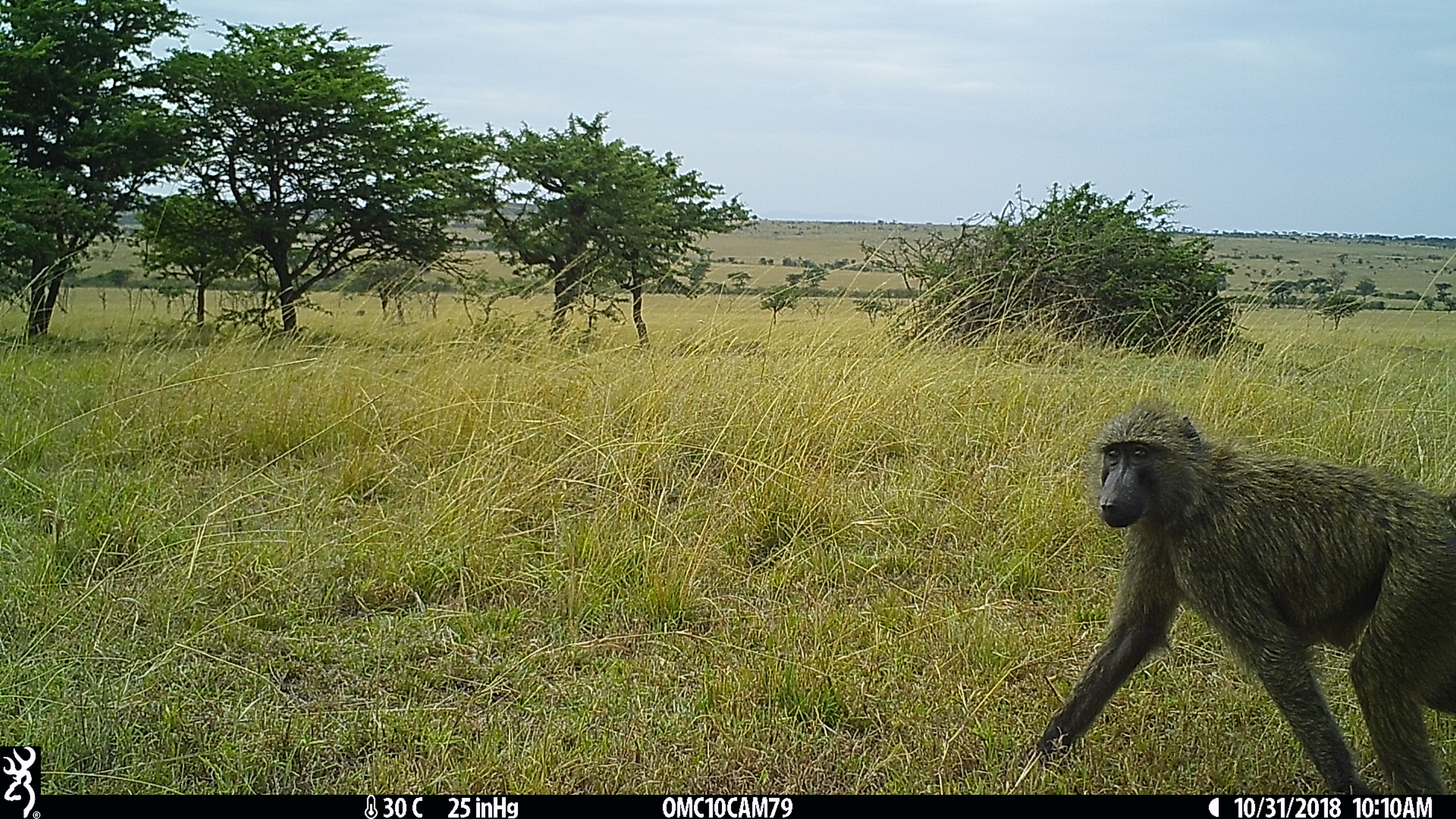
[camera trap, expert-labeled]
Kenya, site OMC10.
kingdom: Animalia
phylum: Chordata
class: Mammalia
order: Primates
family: Cercopithecidae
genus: Papio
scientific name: Papio anubis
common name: olive baboon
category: baboon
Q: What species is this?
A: Baboon (olive baboon) (Papio anubis).